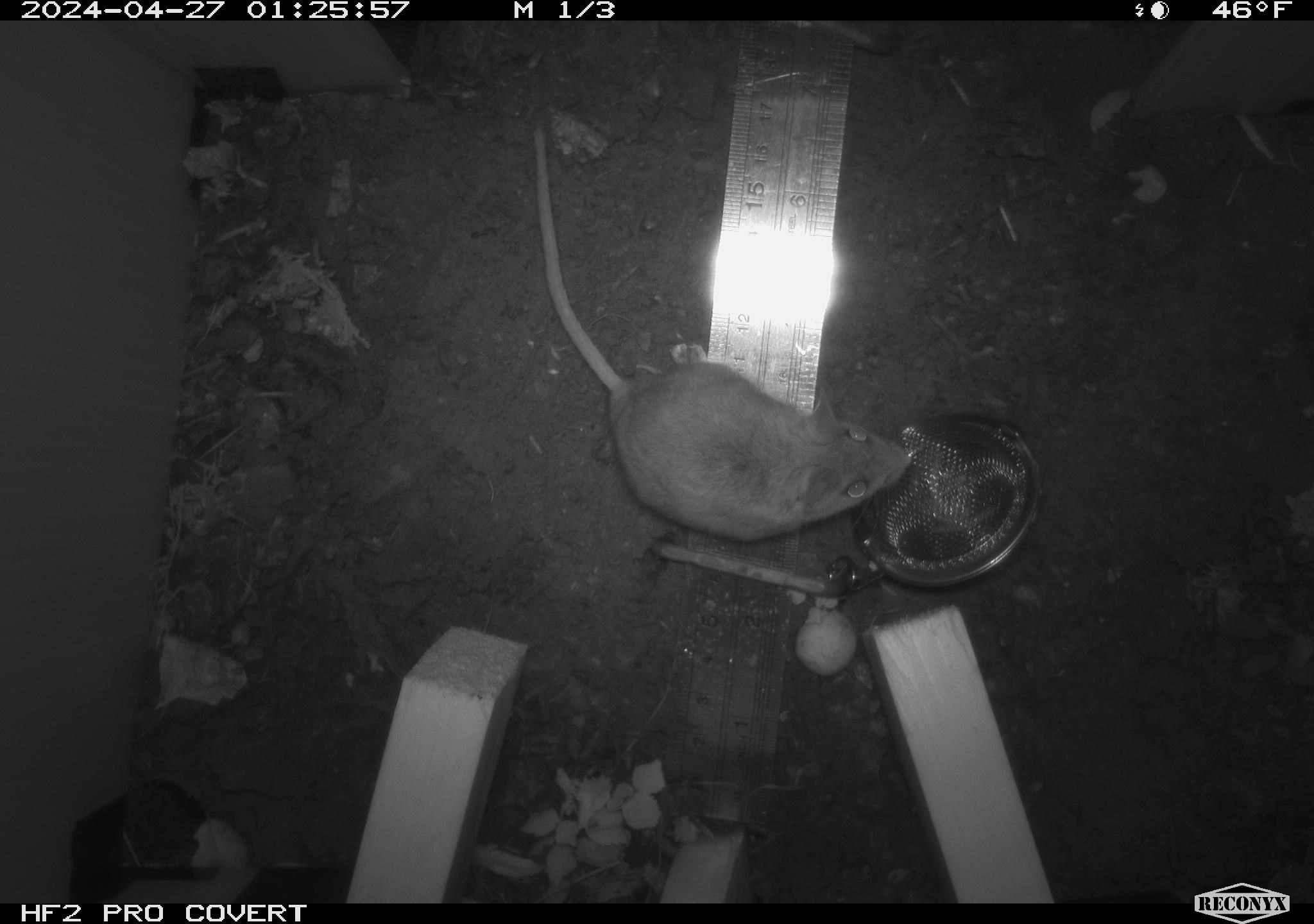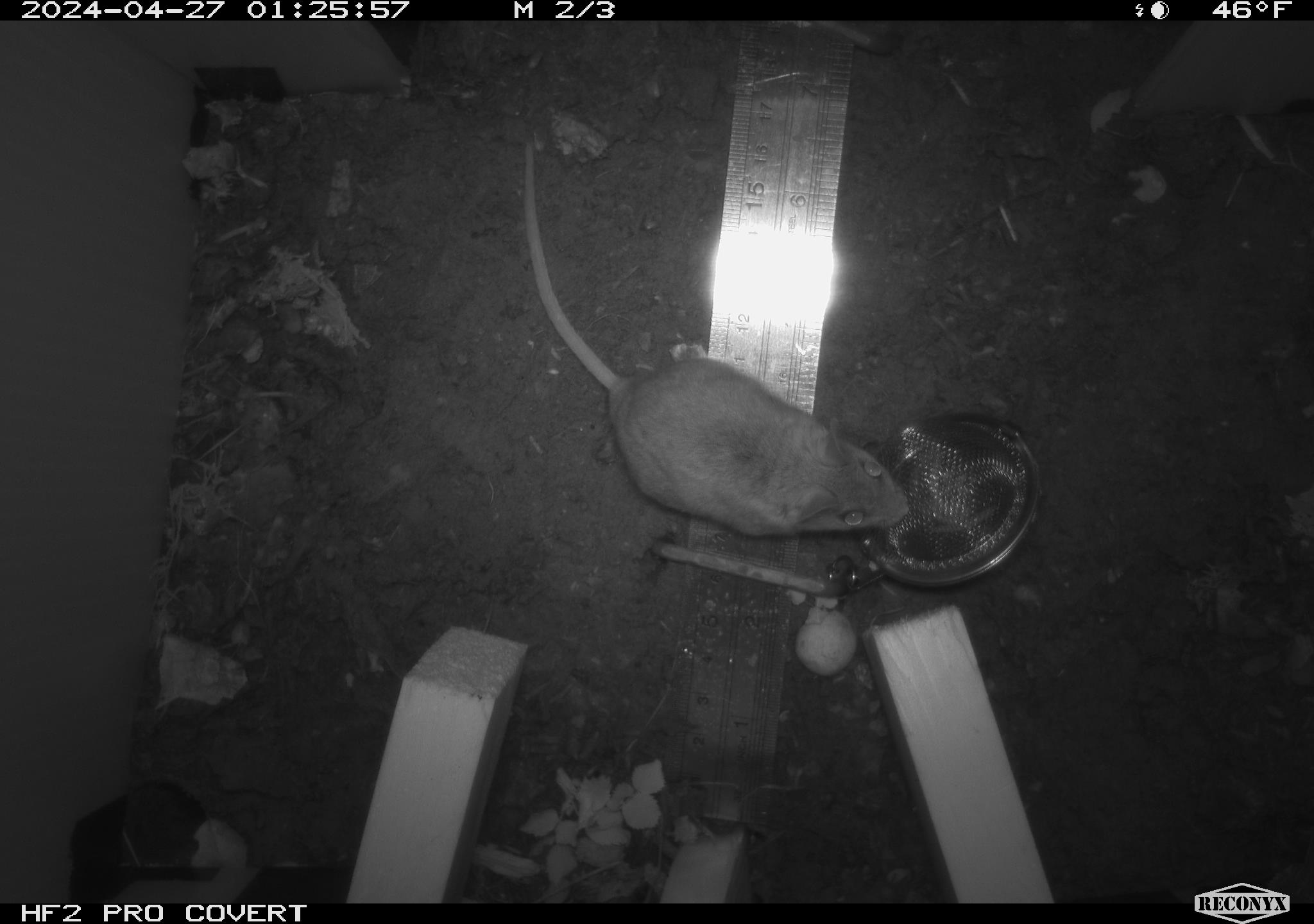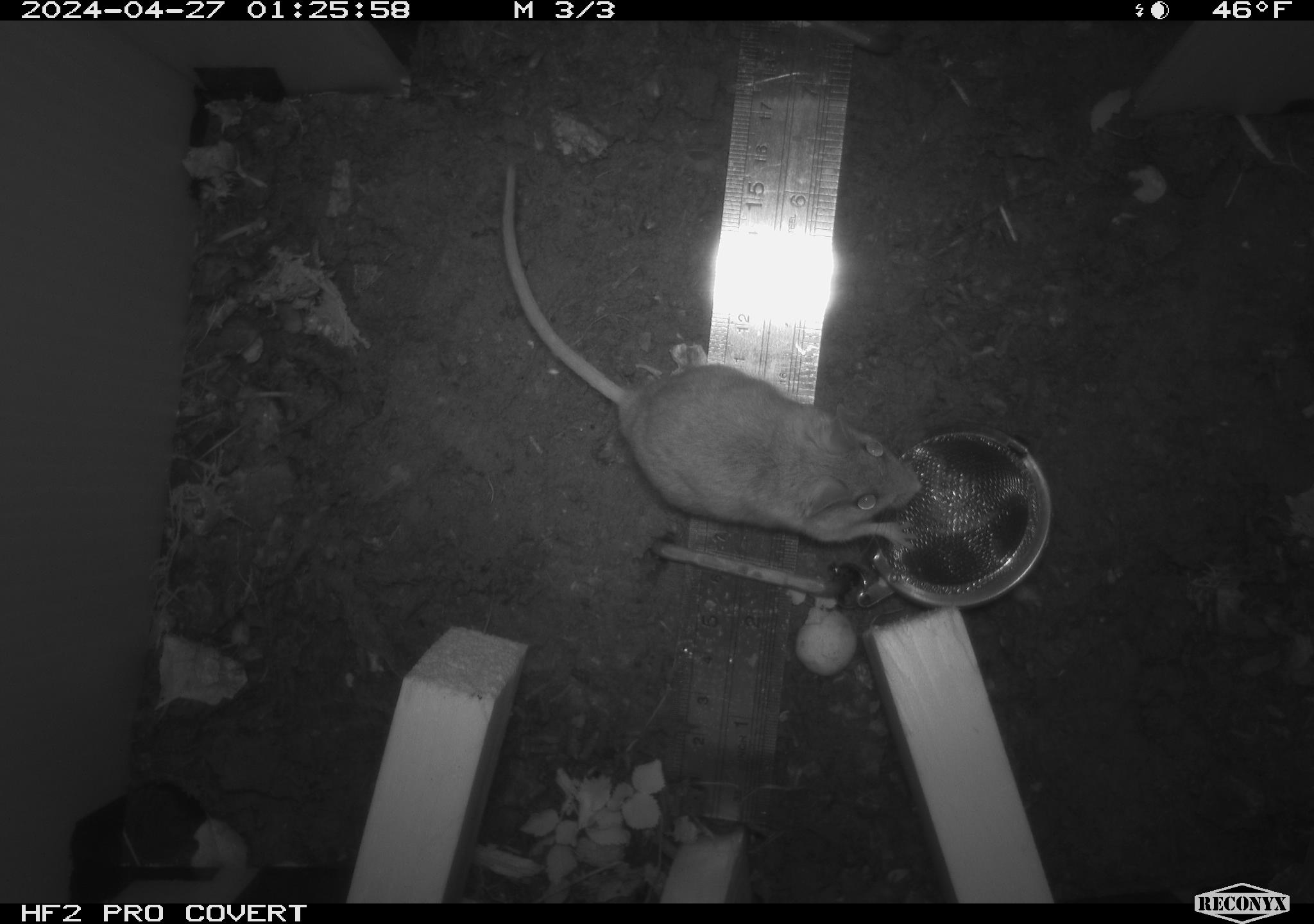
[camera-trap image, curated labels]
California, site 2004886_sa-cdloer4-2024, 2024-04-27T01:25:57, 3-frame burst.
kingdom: Animalia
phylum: Chordata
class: Mammalia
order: Rodentia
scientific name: Rodentia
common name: mouse species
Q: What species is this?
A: Mouse species (Rodentia).